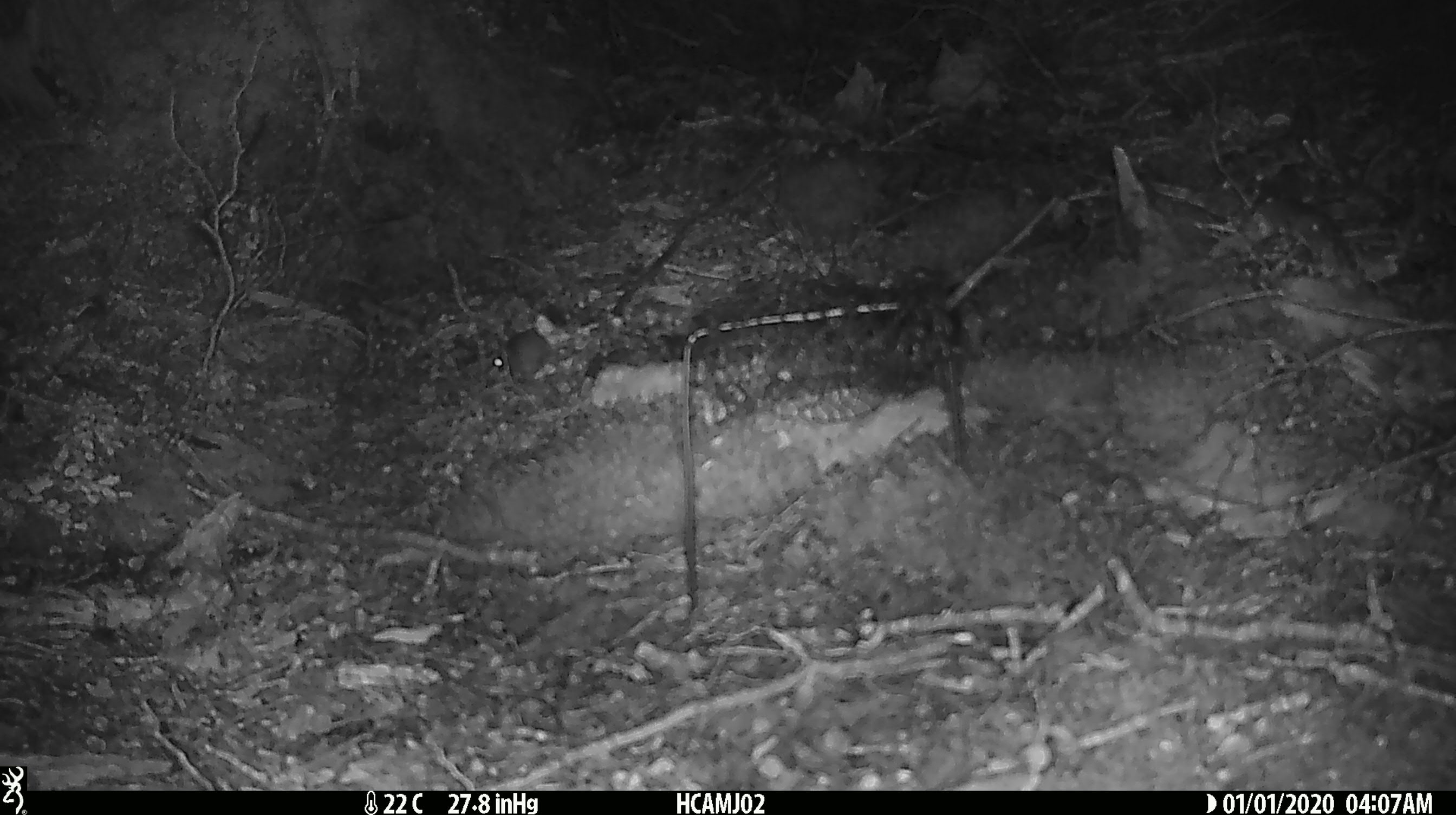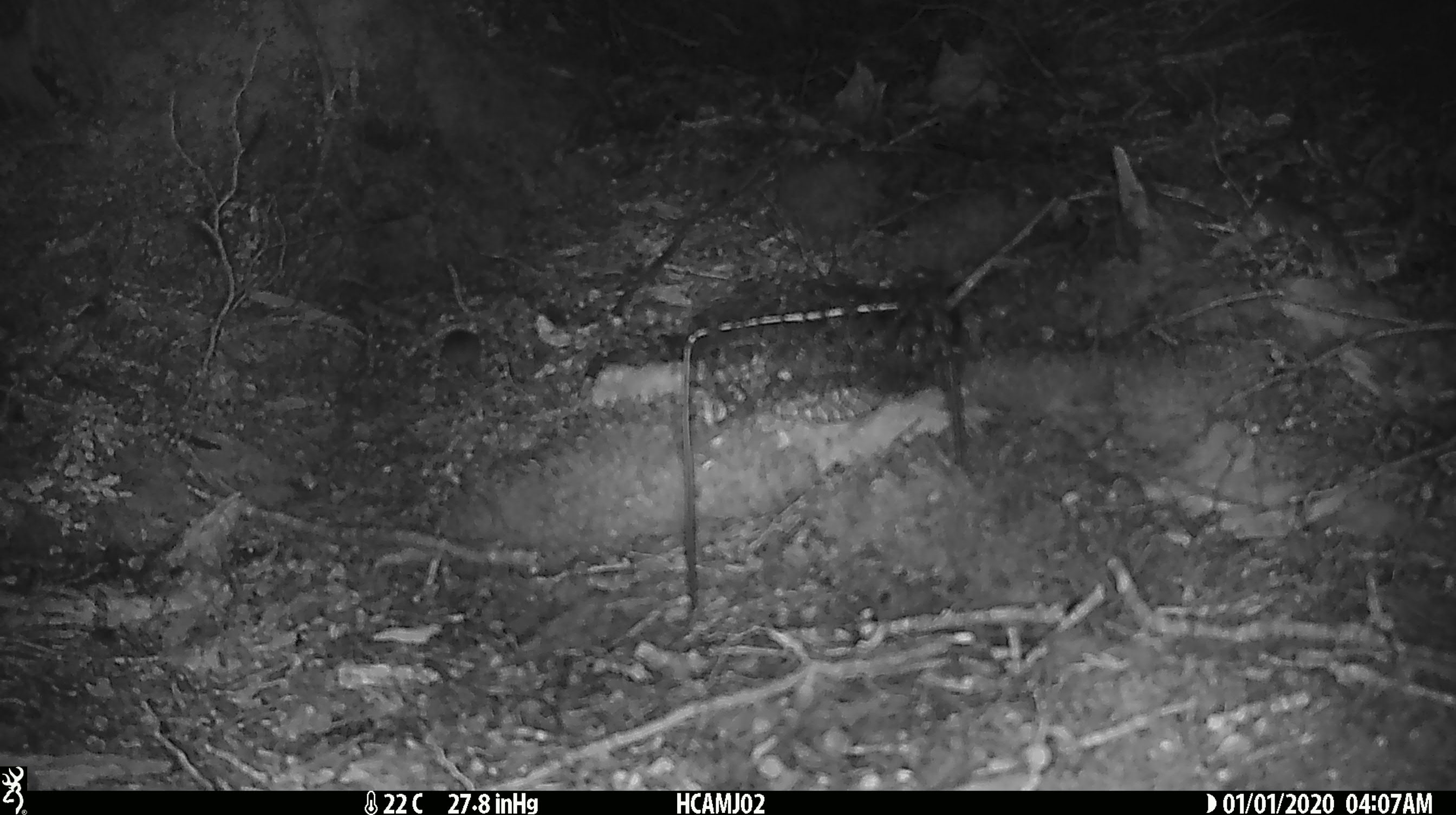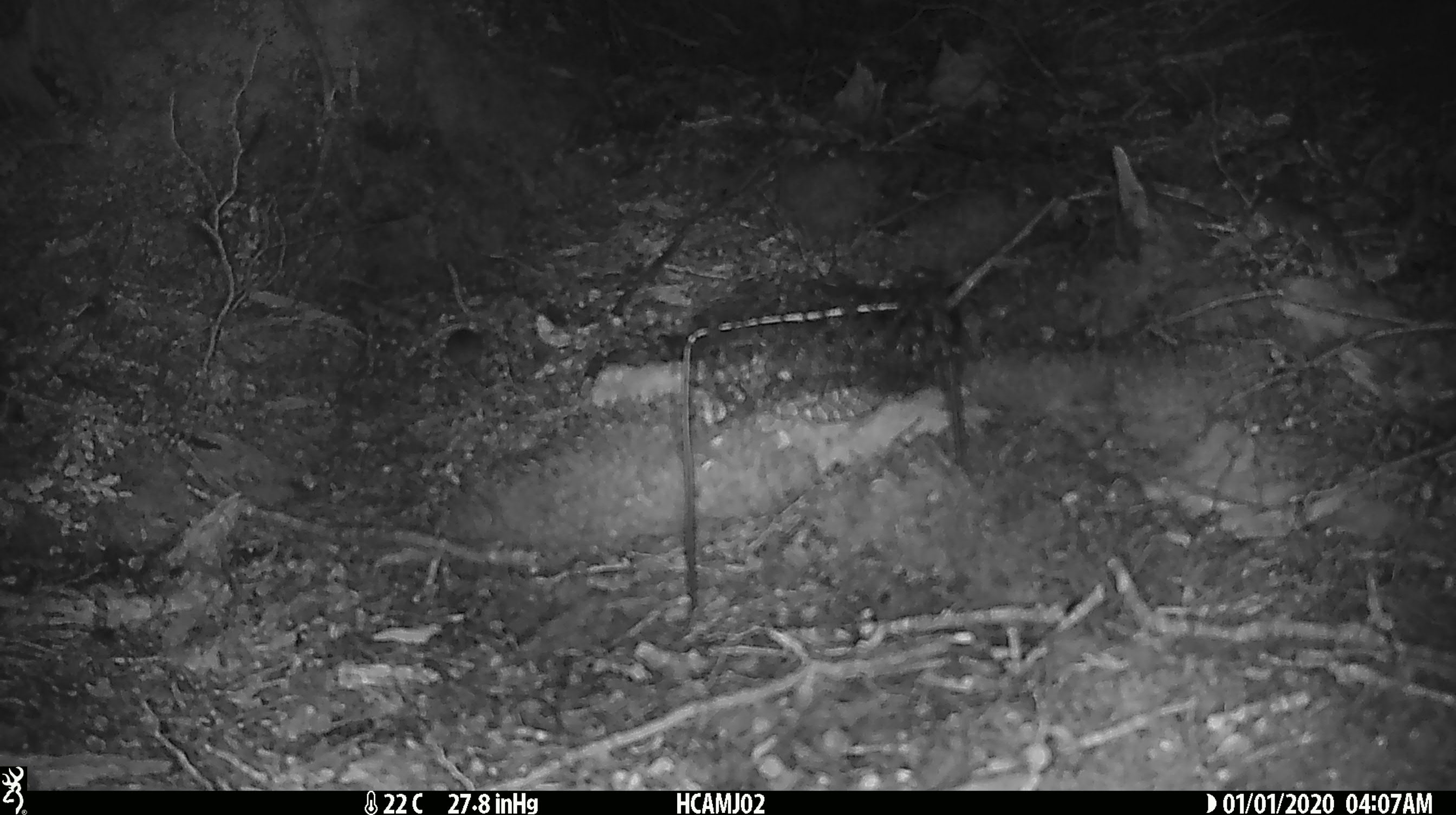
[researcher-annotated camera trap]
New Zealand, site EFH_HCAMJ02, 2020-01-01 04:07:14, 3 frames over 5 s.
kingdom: Animalia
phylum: Chordata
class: Mammalia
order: Rodentia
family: Muridae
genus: Mus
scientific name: Mus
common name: mouse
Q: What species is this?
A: Mouse (Mus).